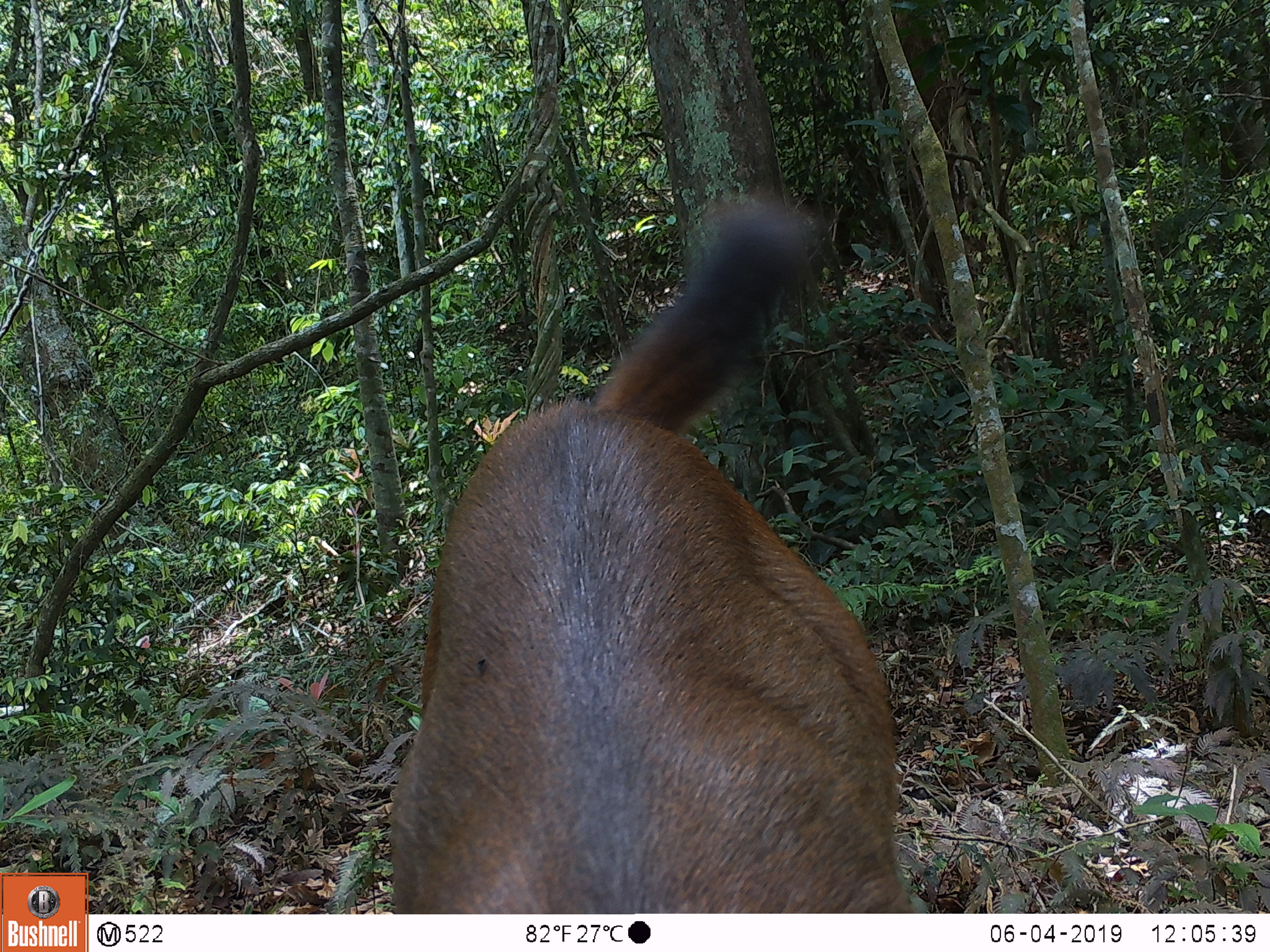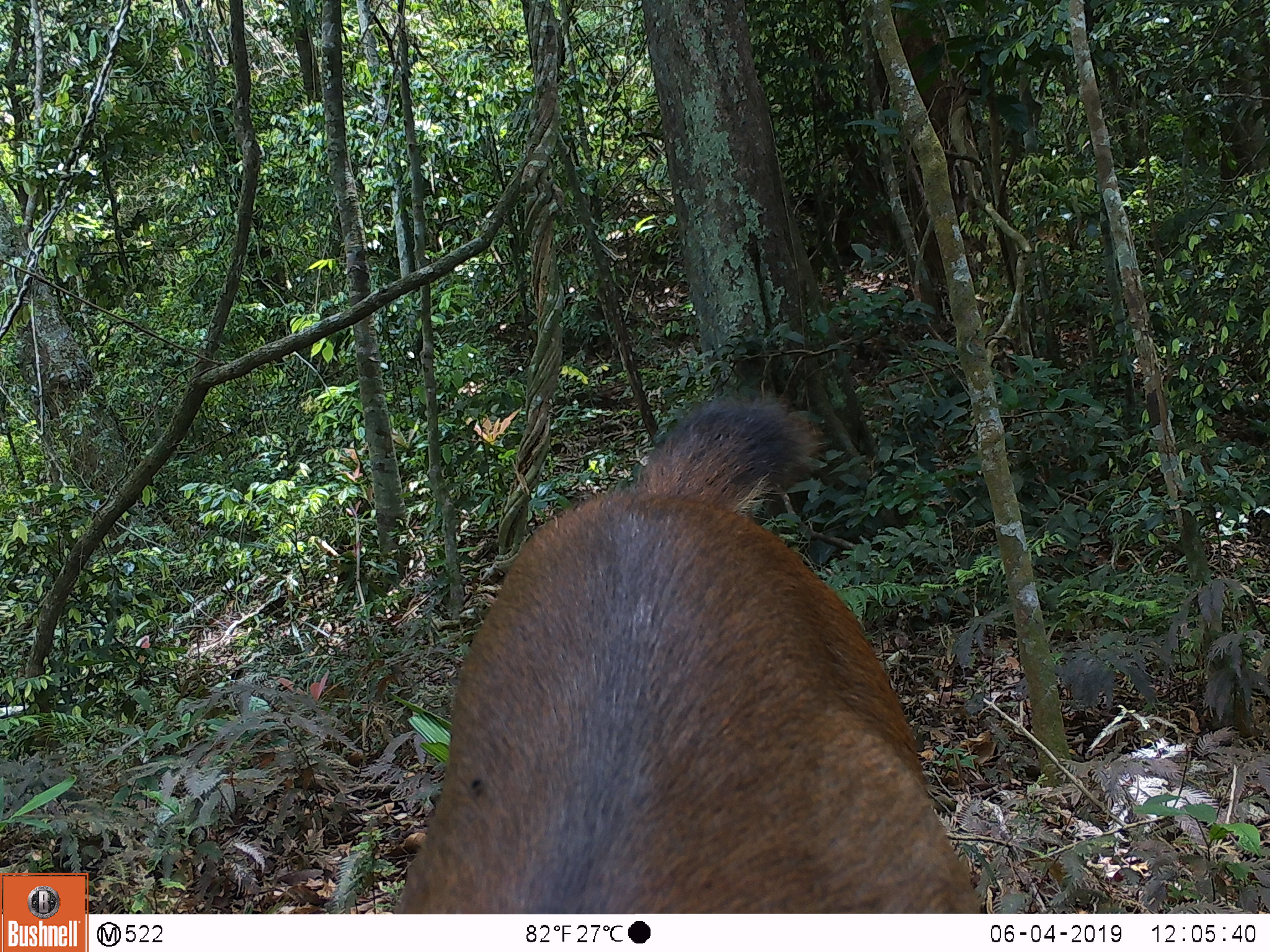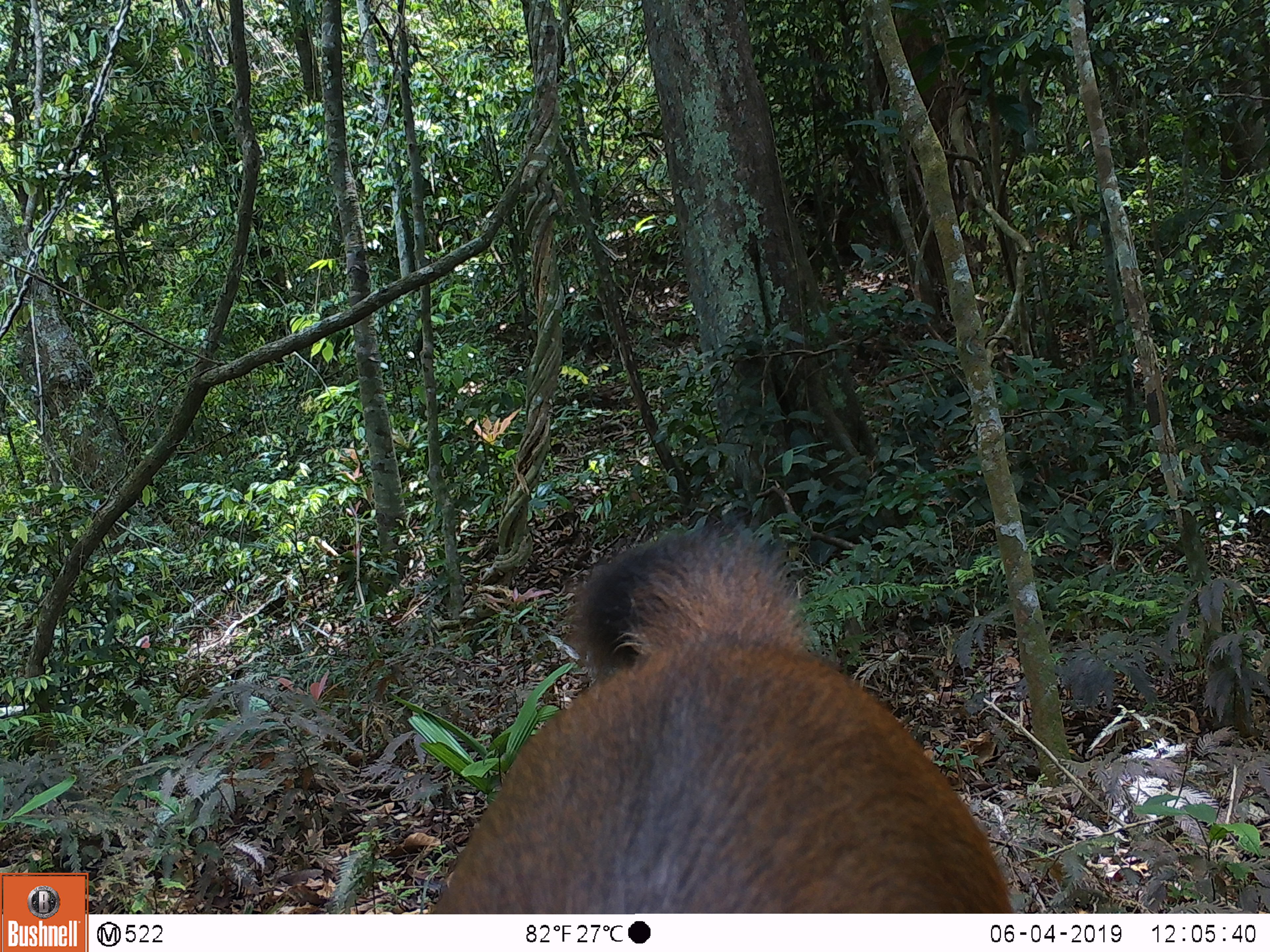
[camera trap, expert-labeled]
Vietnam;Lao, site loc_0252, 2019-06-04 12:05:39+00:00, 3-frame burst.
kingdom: Animalia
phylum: Chordata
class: Mammalia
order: Artiodactyla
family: Cervidae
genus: Rusa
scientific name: Rusa unicolor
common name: sambar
Sambar (Rusa unicolor). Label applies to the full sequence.